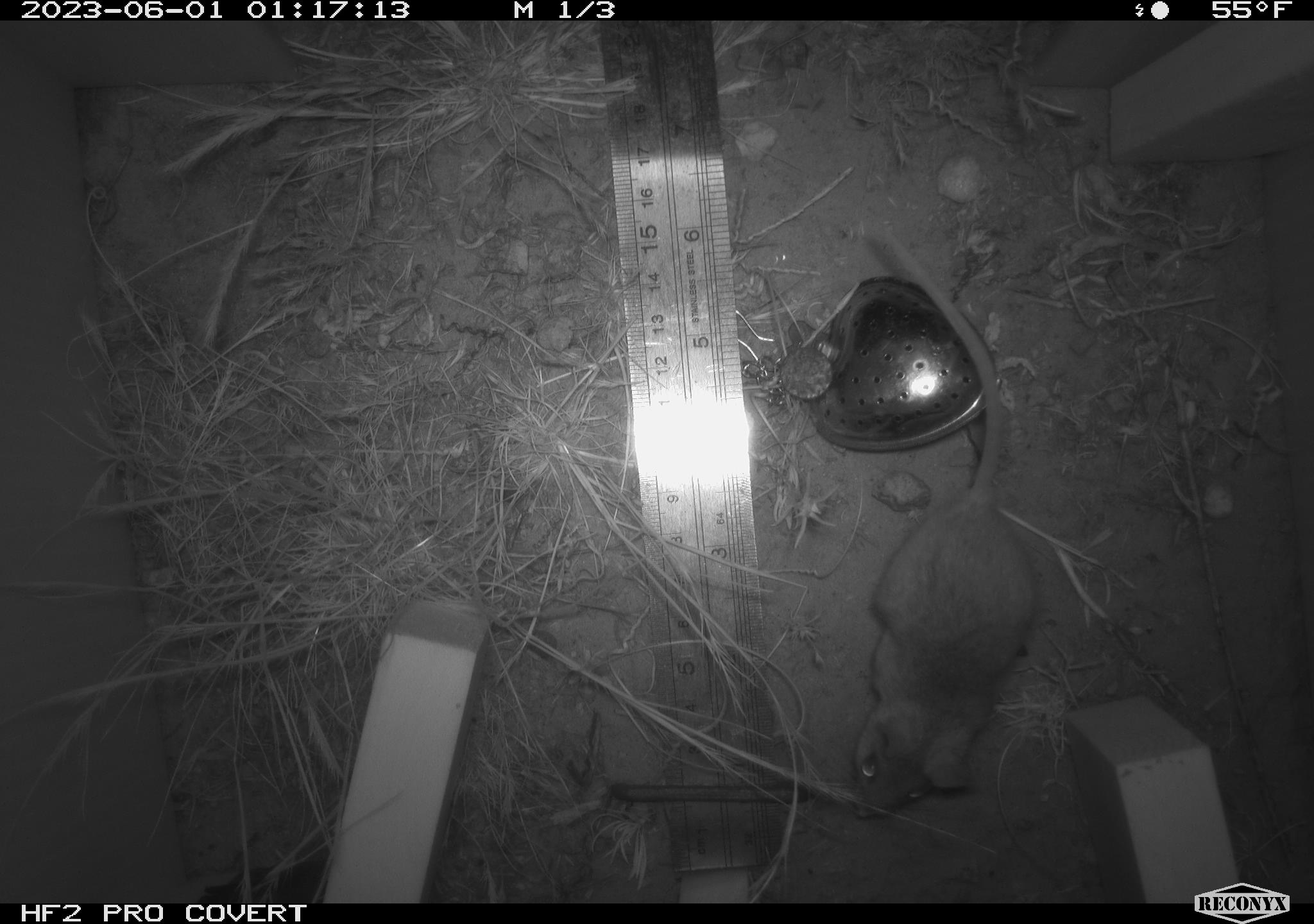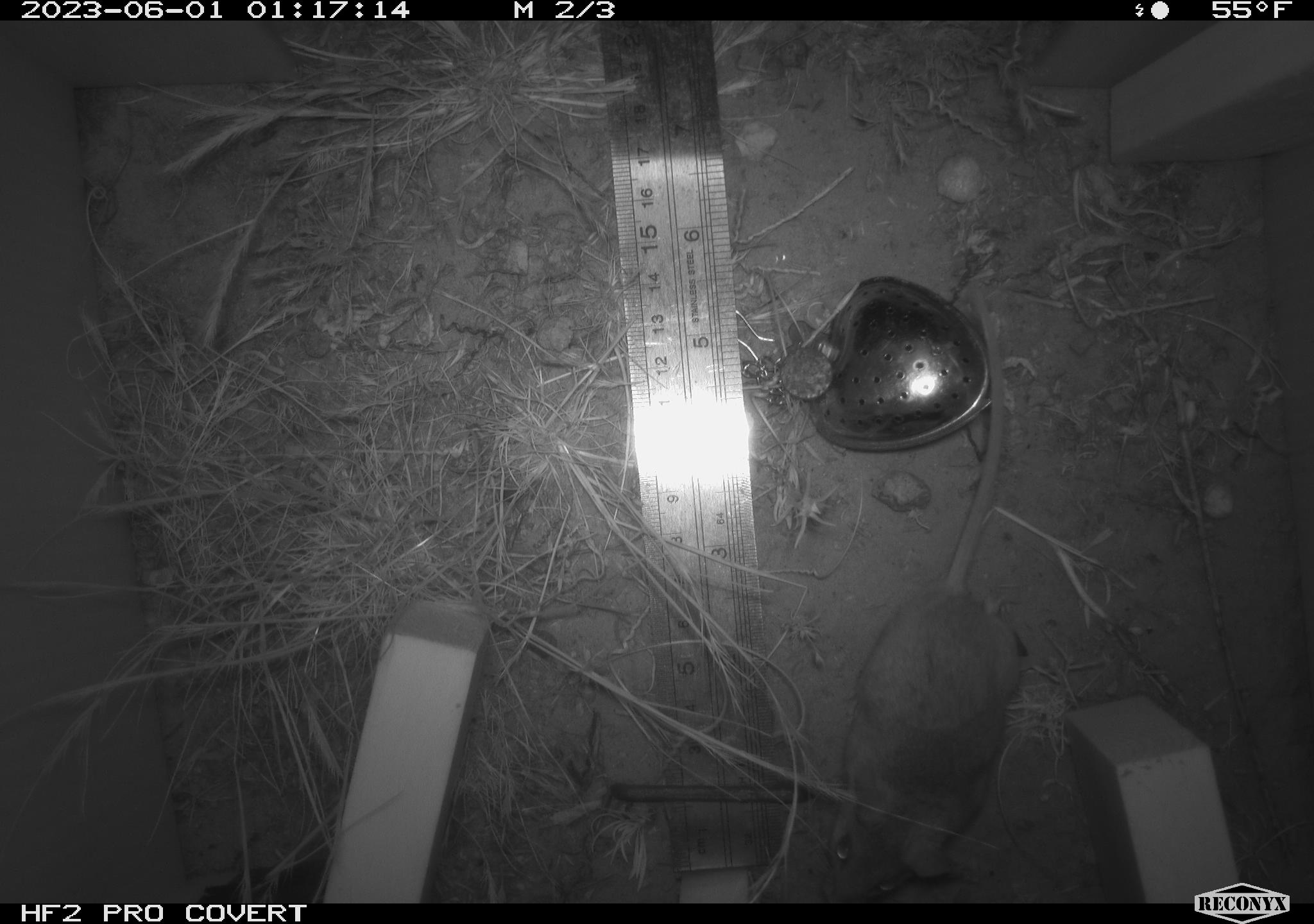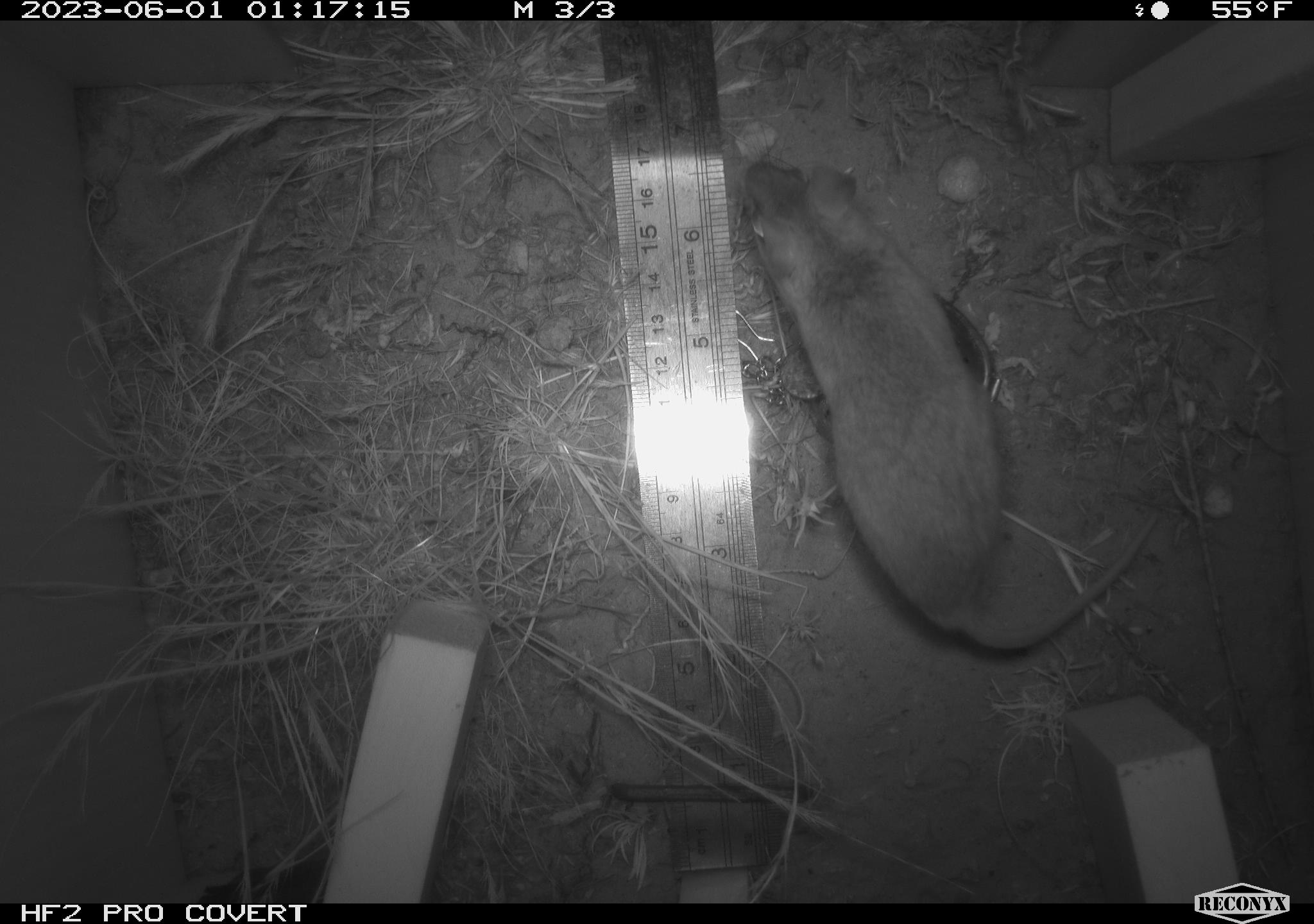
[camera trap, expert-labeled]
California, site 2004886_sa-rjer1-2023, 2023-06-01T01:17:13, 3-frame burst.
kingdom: Animalia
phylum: Chordata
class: Mammalia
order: Rodentia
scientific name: Rodentia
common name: mouse species